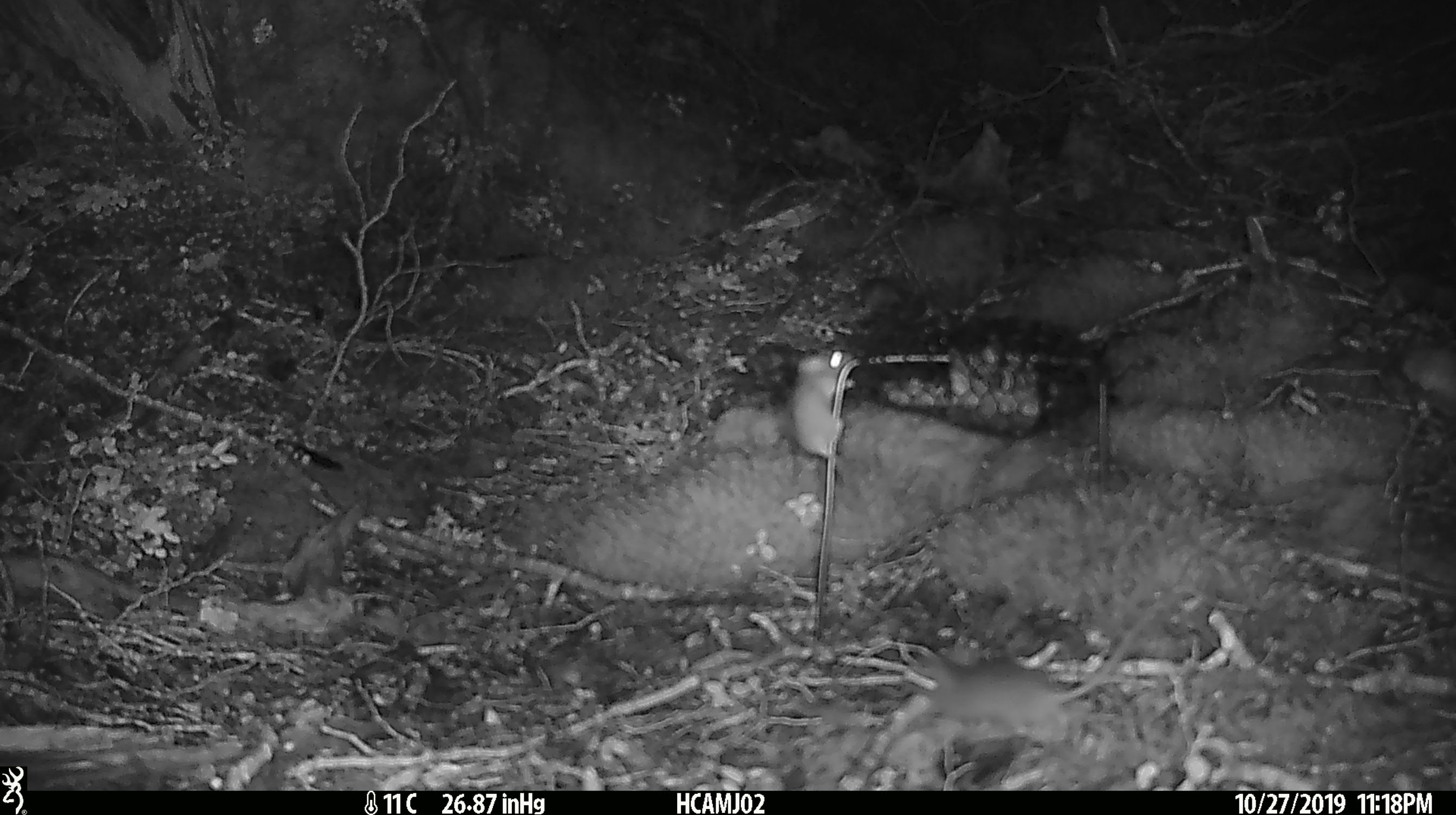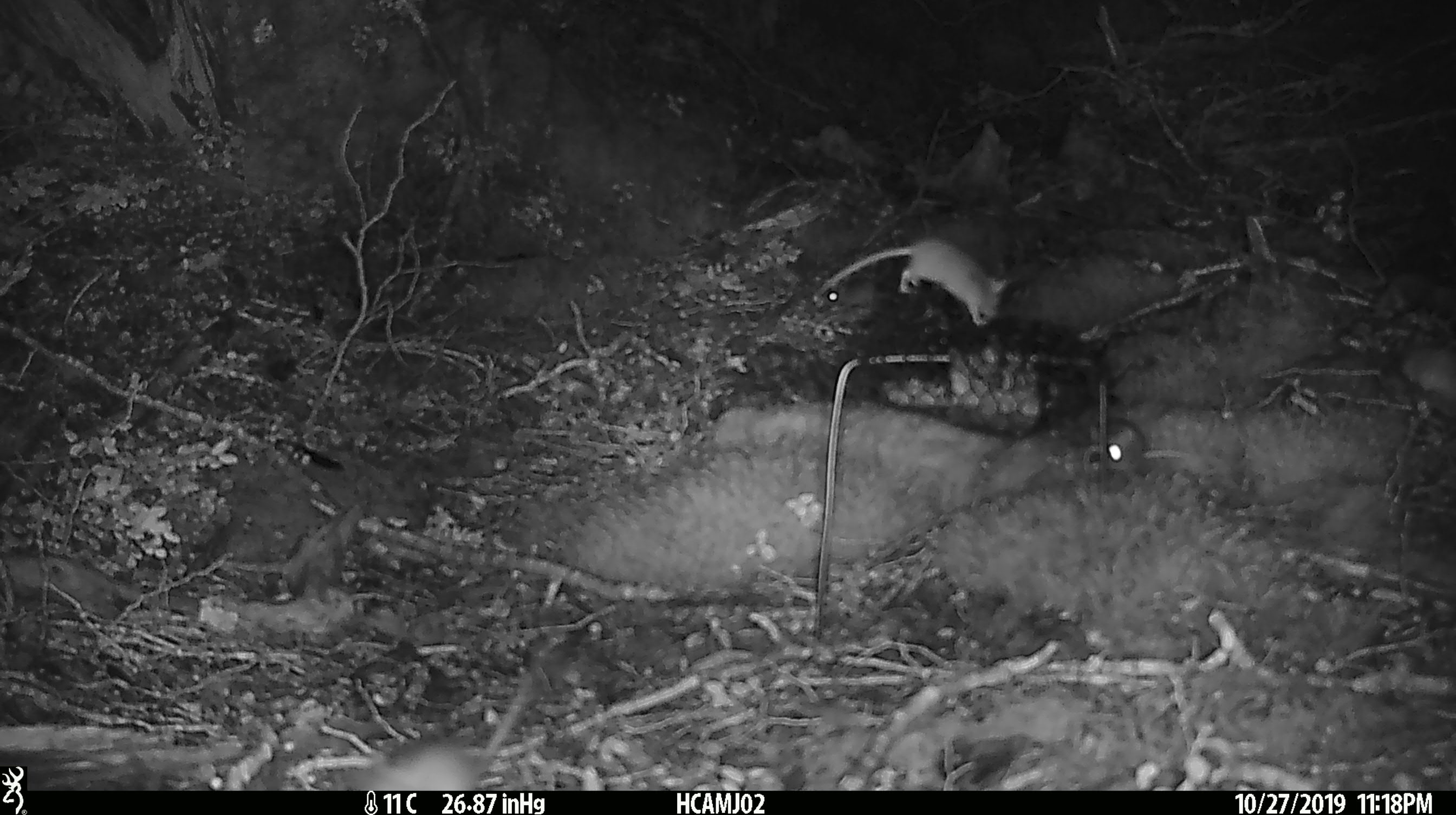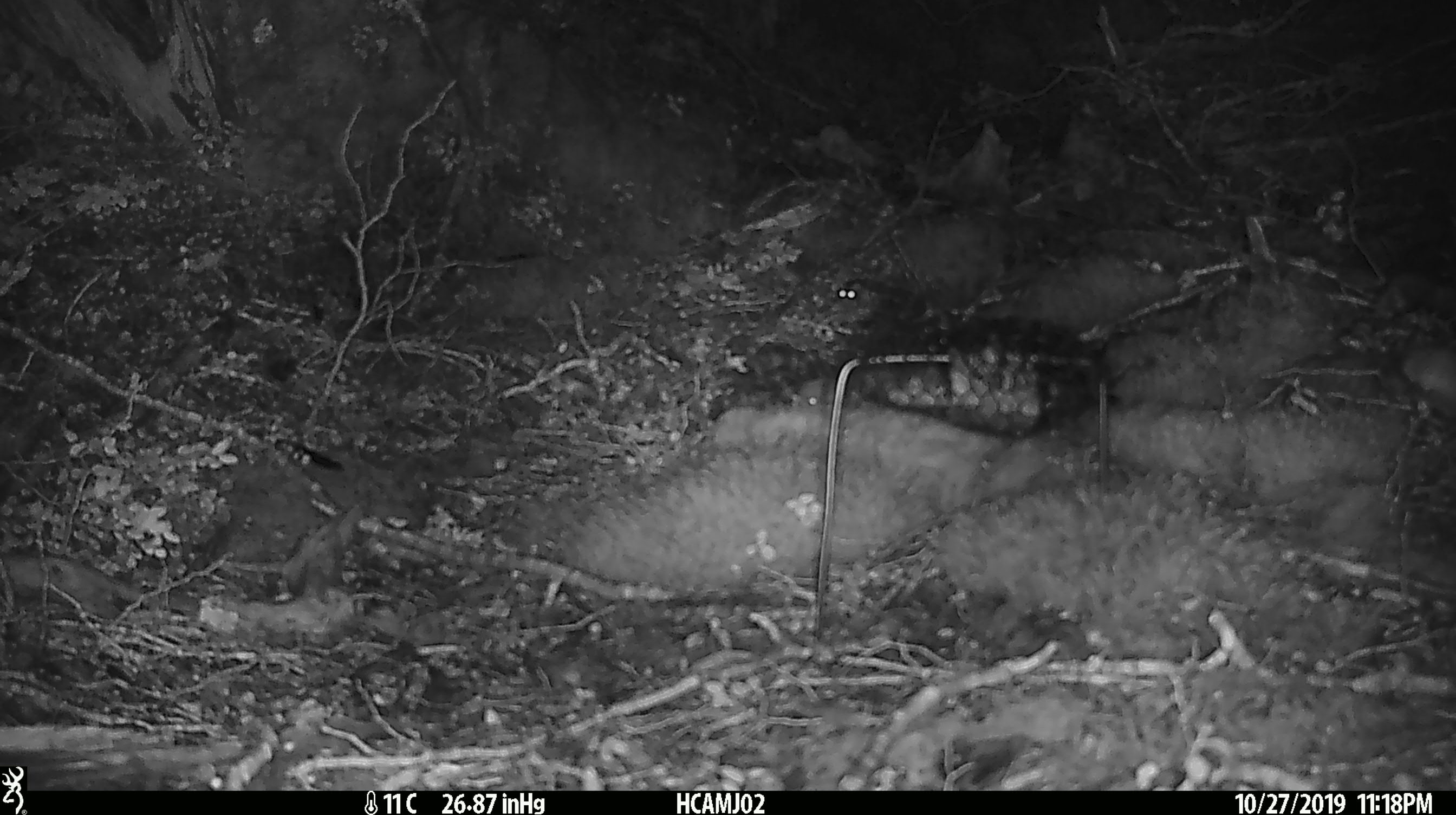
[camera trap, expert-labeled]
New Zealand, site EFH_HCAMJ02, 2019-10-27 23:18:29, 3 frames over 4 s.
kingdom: Animalia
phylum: Chordata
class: Mammalia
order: Rodentia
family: Muridae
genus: Mus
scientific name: Mus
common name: mouse